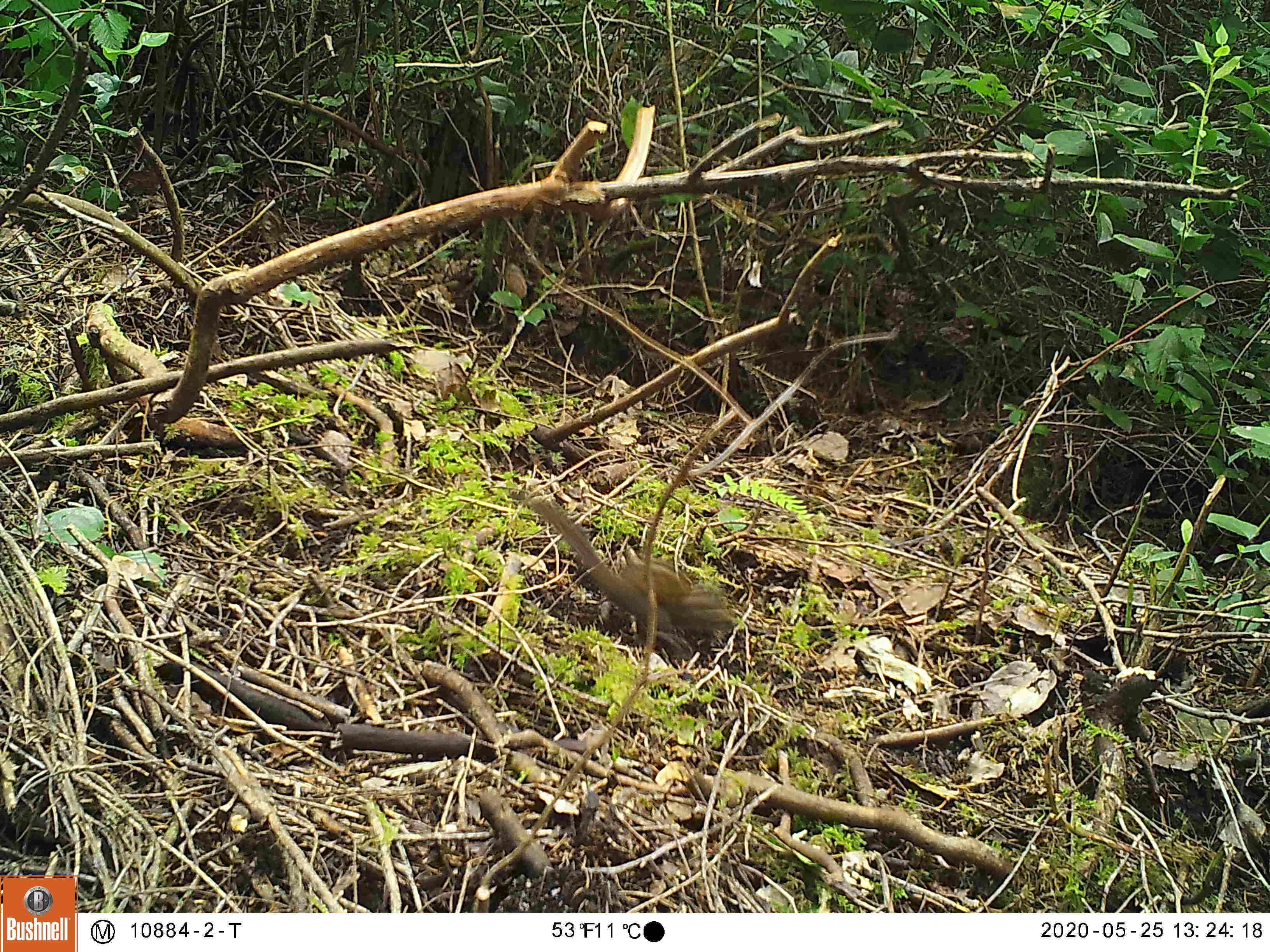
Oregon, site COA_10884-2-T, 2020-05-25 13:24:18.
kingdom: Animalia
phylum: Chordata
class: Mammalia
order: Rodentia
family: Sciuridae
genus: Neotamias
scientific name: Neotamias townsendii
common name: townsend's chipmunk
Townsend's chipmunk (Neotamias townsendii).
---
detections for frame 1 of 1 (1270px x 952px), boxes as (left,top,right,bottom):
townsend's chipmunk: (520,494,738,655)